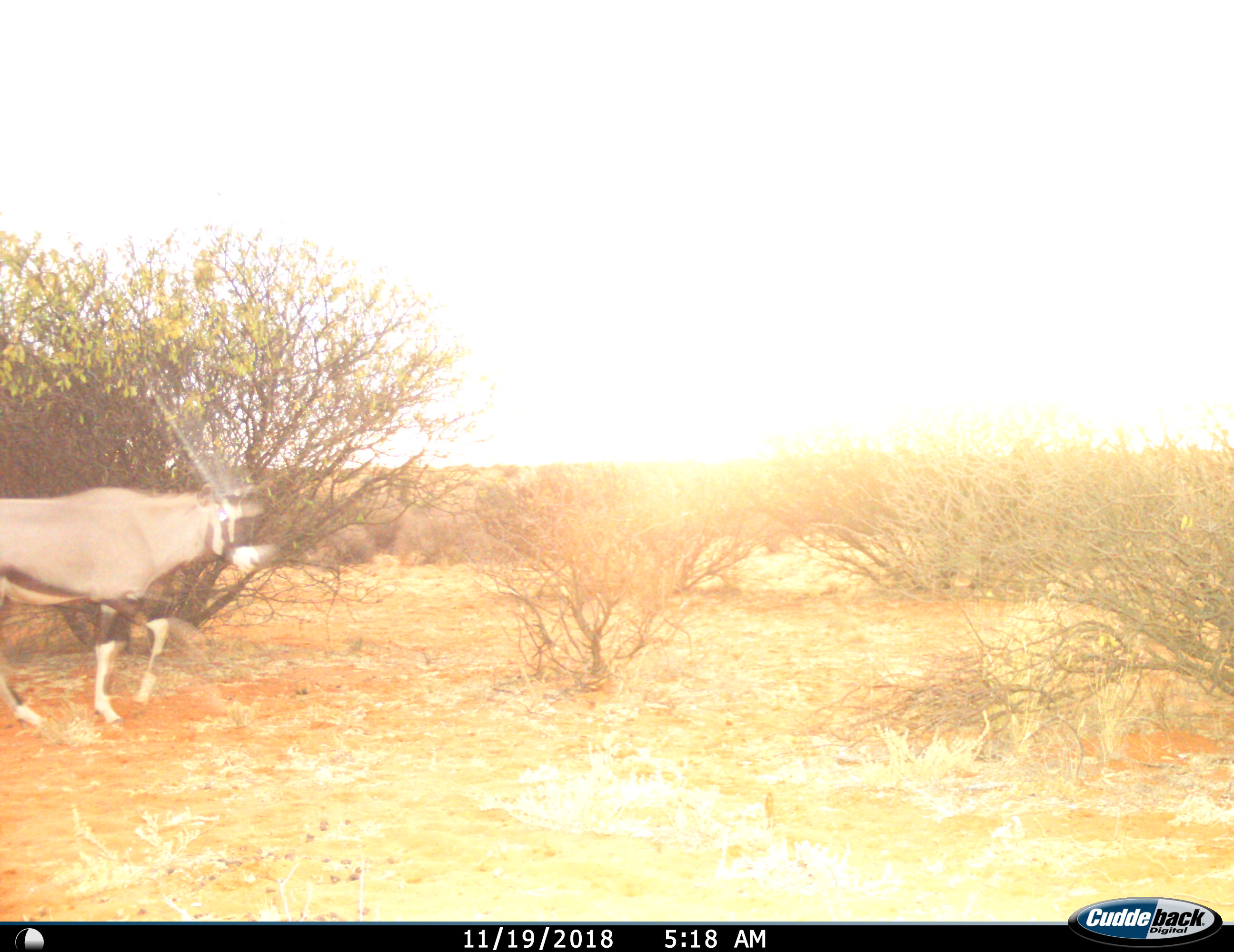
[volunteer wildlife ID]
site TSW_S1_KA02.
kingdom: Animalia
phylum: Chordata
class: Mammalia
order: Artiodactyla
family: Bovidae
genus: Oryx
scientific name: Oryx gazella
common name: gemsbok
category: oryx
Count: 1.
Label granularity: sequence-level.